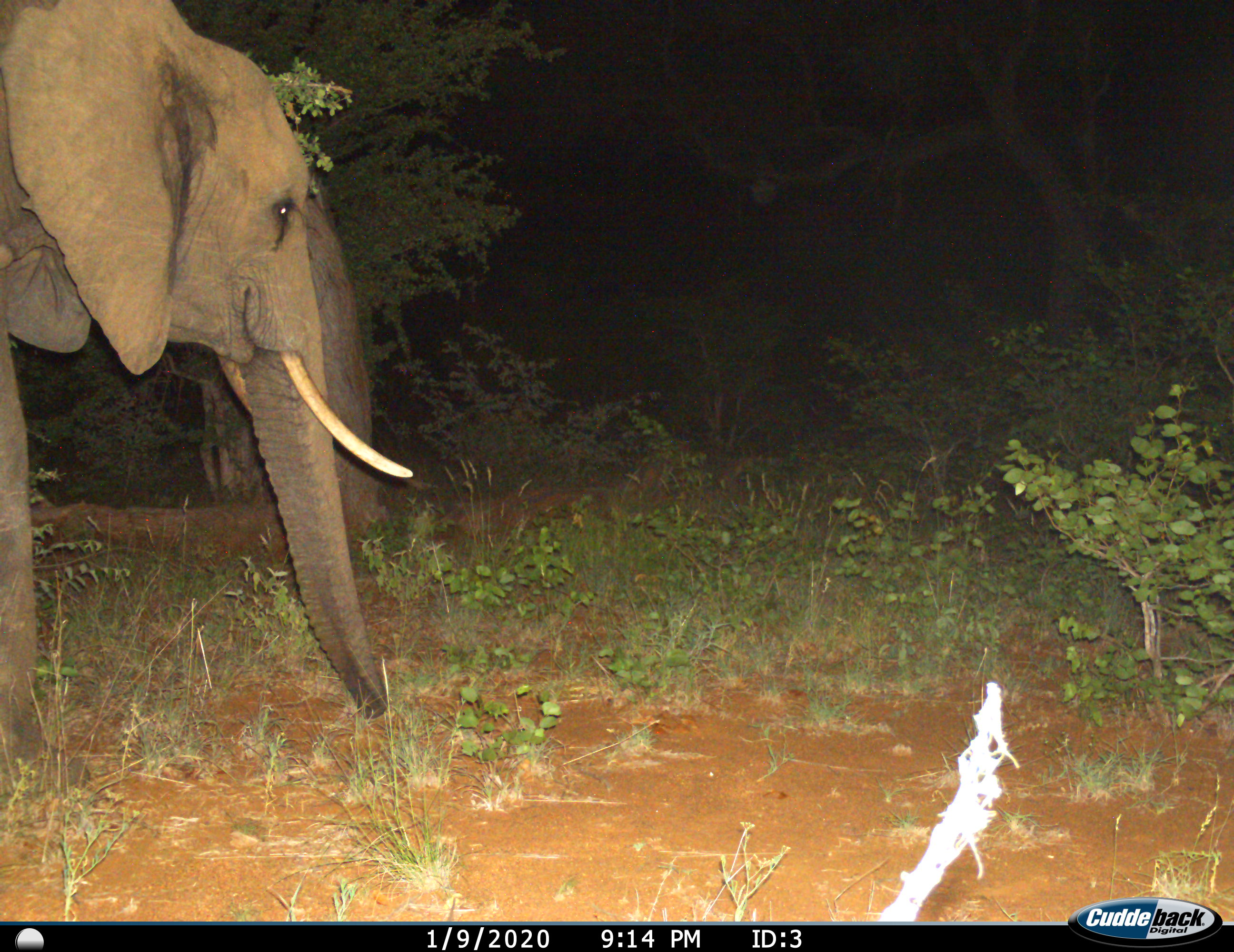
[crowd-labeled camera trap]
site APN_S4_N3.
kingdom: Animalia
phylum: Chordata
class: Mammalia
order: Proboscidea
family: Elephantidae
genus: Loxodonta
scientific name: Loxodonta africana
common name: african bush elephant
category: elephant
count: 1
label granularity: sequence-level